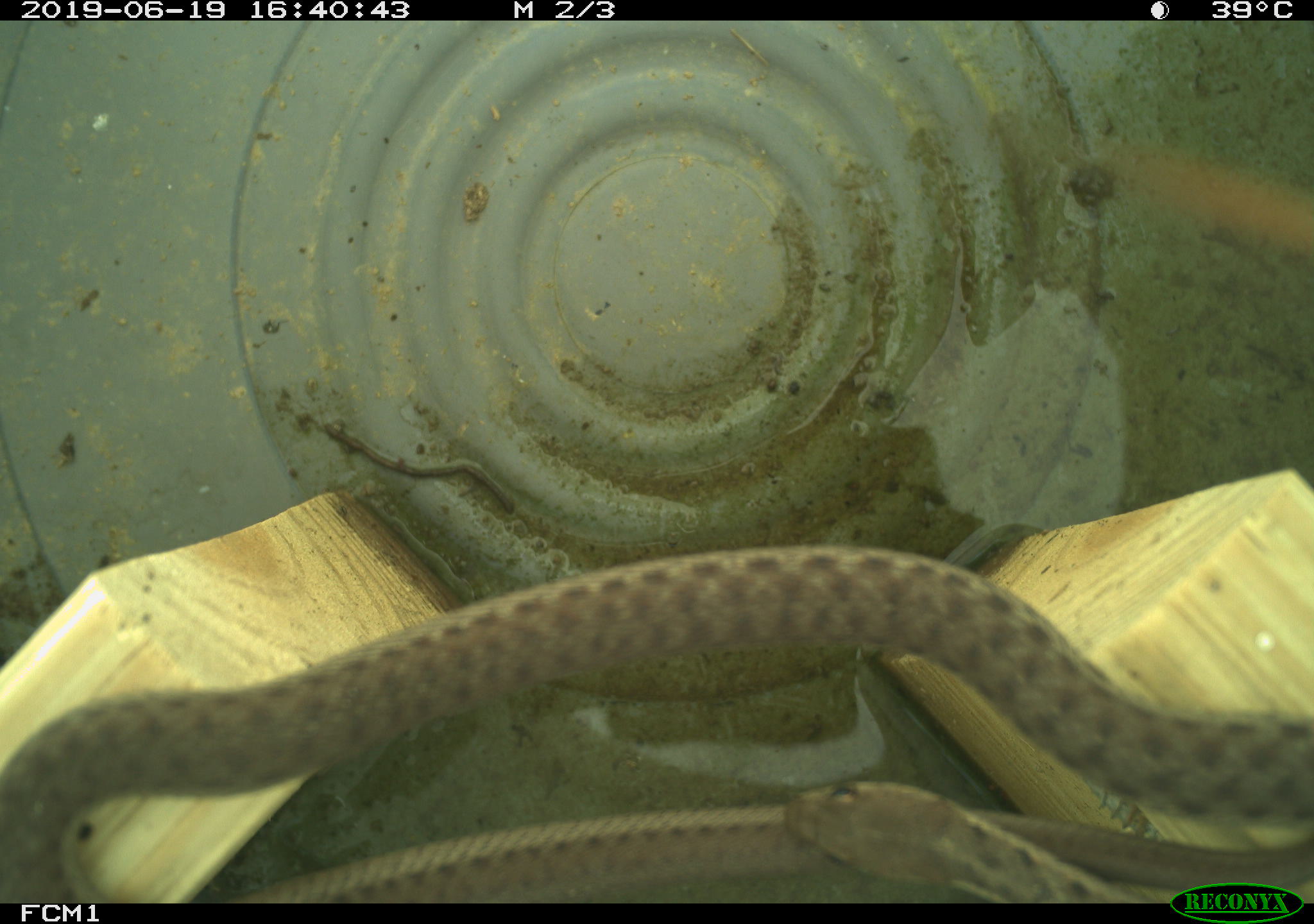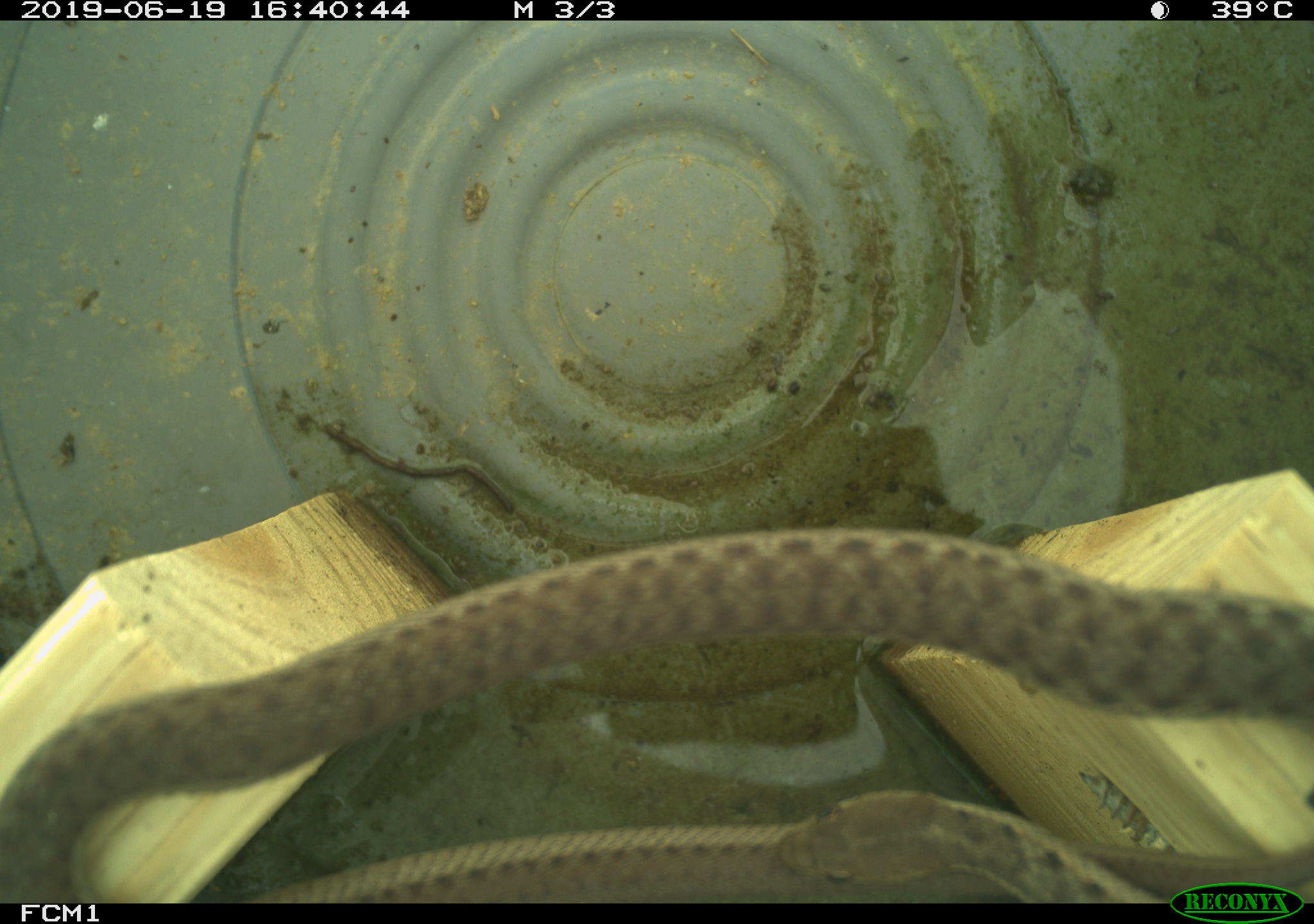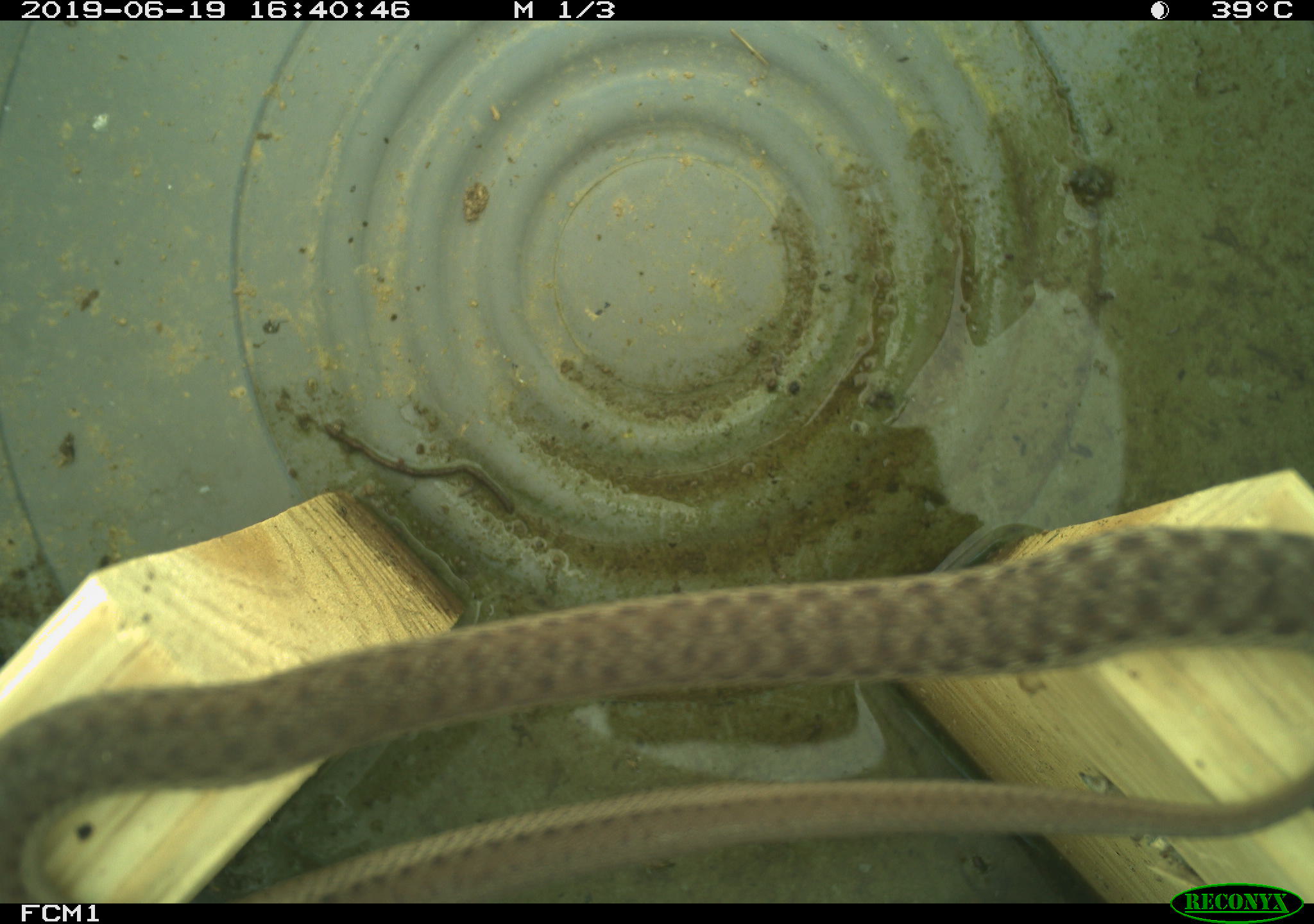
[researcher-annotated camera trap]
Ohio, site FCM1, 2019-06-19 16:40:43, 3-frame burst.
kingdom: Animalia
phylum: Chordata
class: Reptilia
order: Squamata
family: Colubridae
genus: Thamnophis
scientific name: Thamnophis sirtalis sirtalis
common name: eastern gartersnake